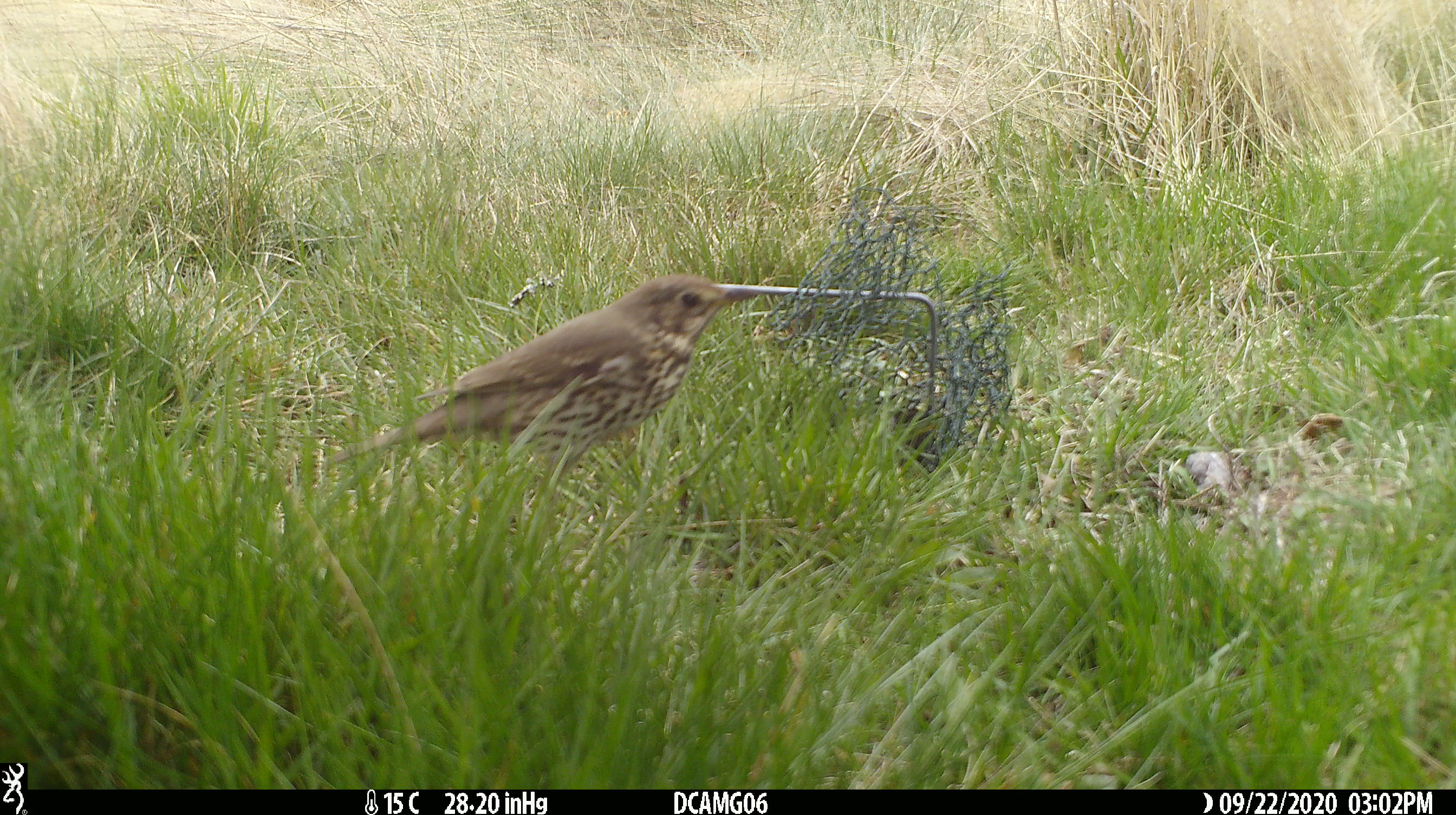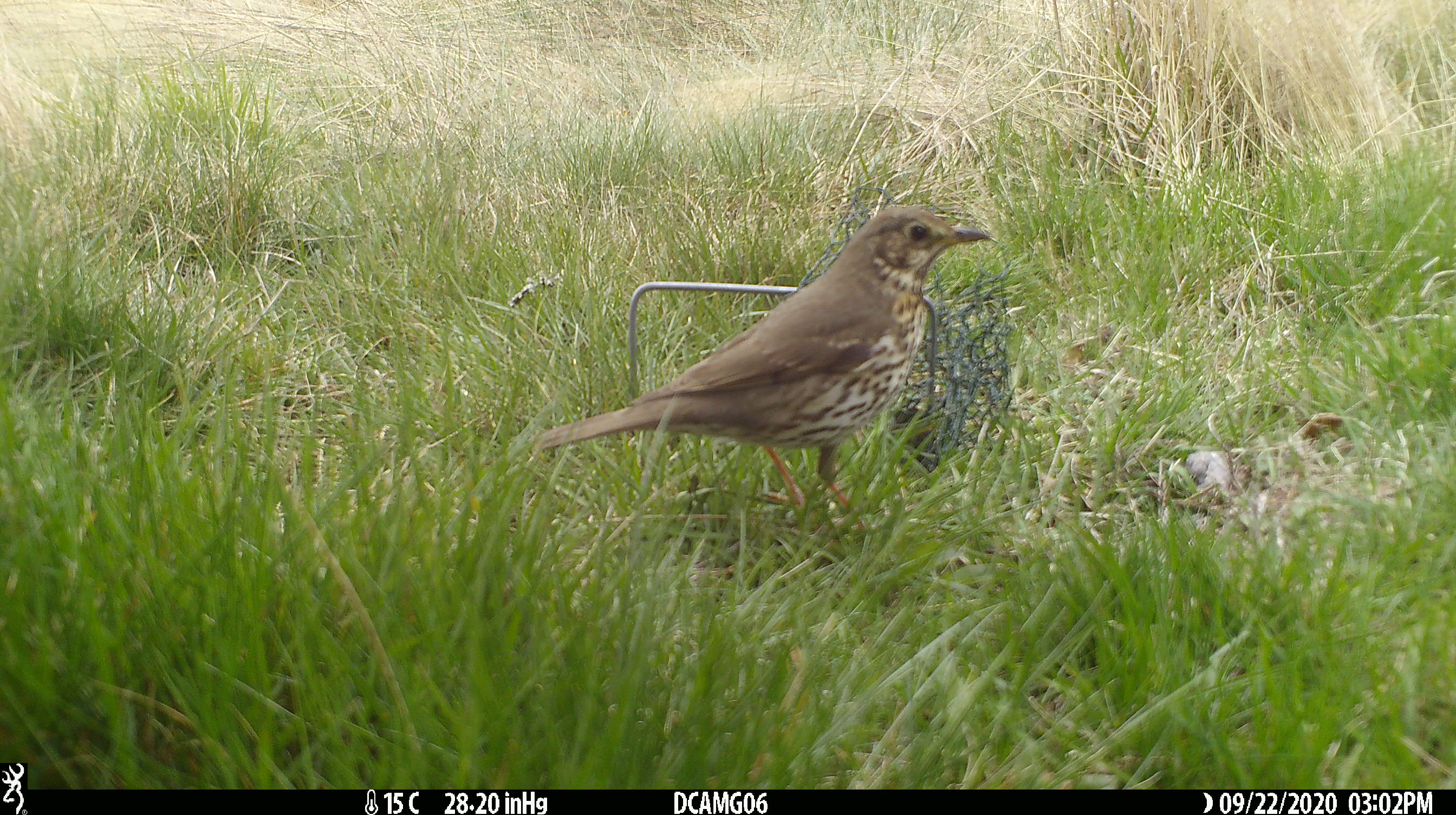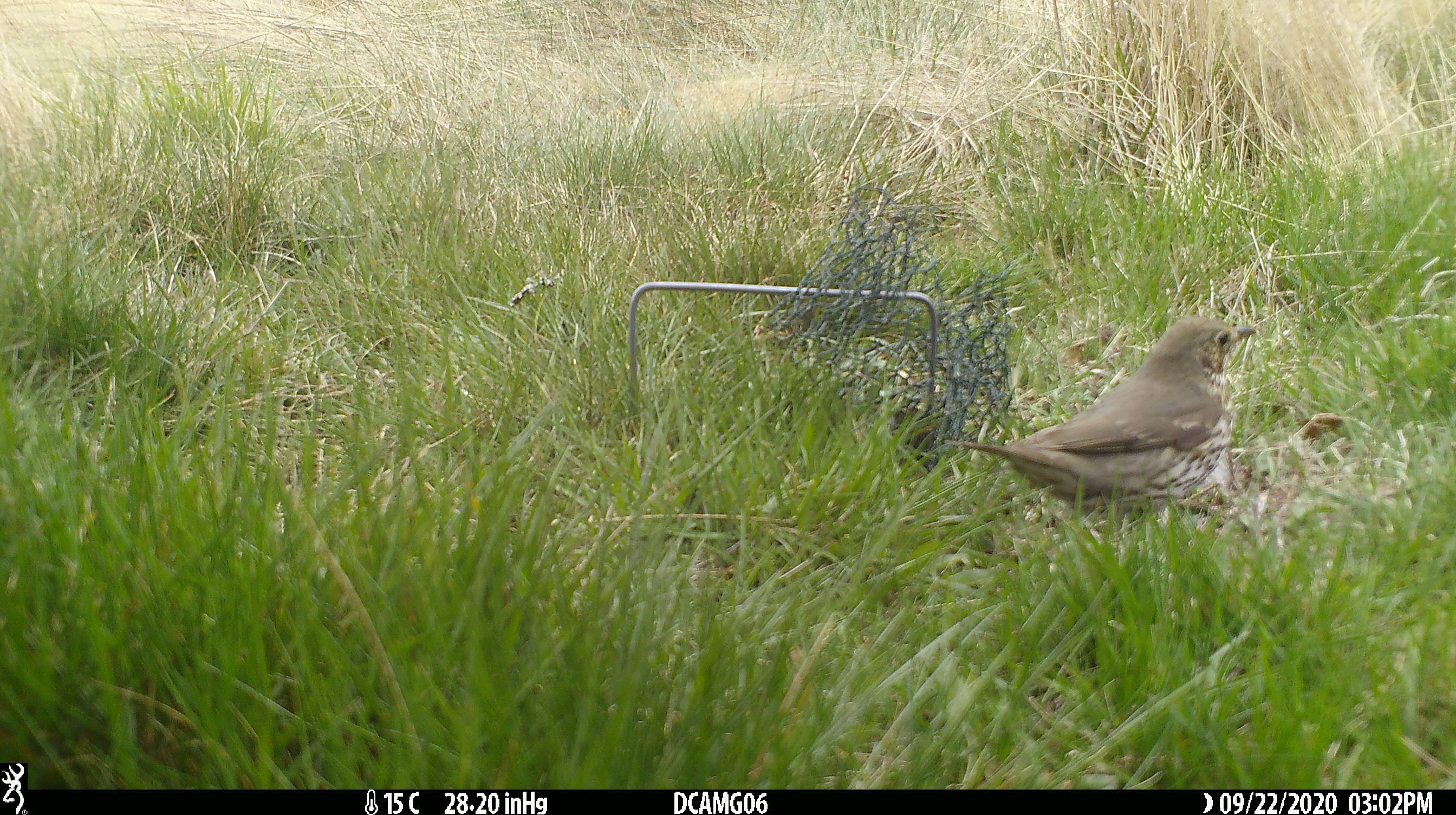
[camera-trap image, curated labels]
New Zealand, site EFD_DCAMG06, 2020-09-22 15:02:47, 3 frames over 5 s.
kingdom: Animalia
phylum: Chordata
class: Aves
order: Passeriformes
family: Turdidae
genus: Turdus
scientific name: Turdus philomelos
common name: song thrush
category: thrush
Thrush (song thrush) (Turdus philomelos).